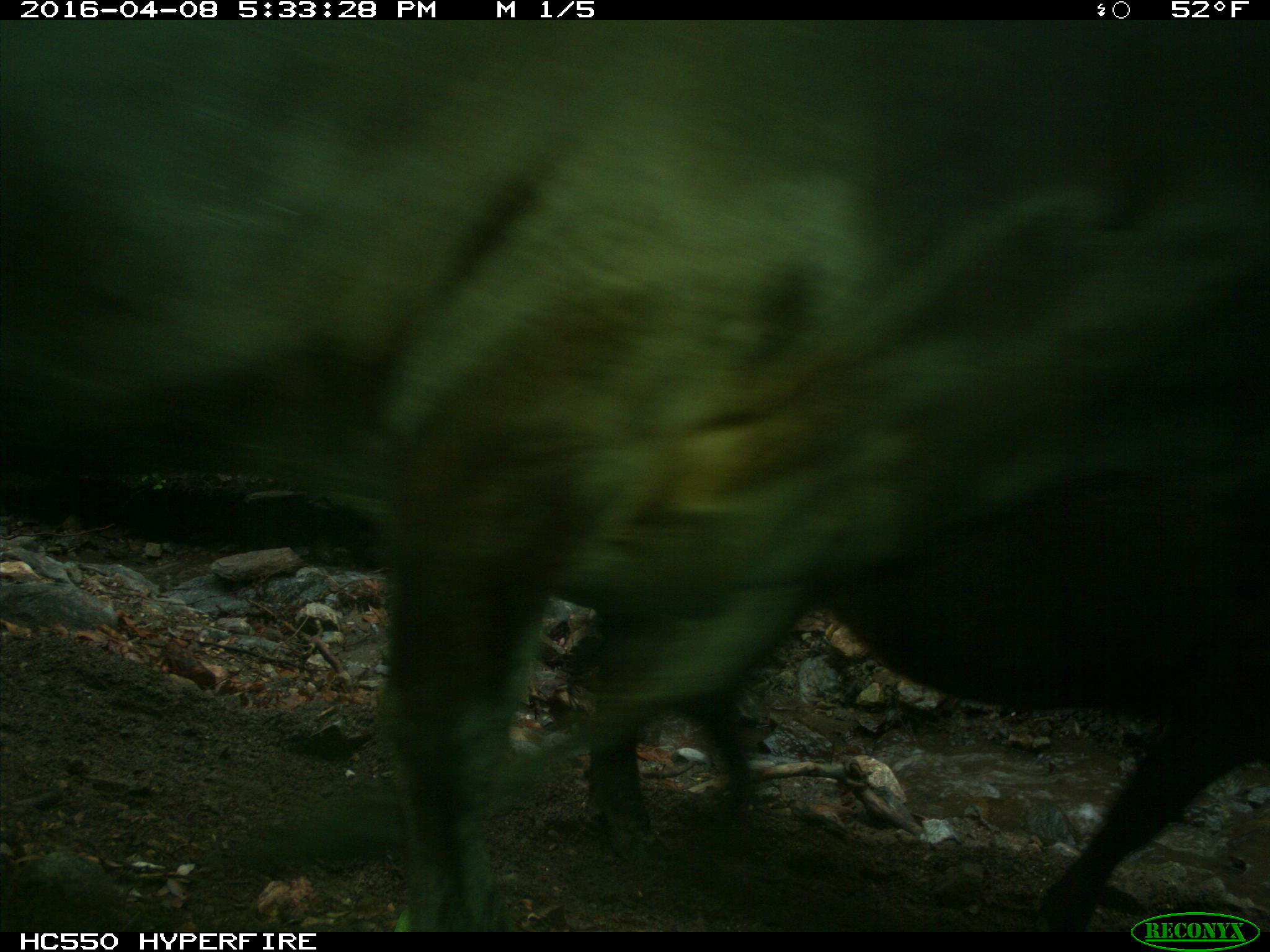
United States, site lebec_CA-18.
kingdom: Animalia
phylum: Chordata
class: Mammalia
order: Artiodactyla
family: Bovidae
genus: Bos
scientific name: Bos taurus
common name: domestic cow